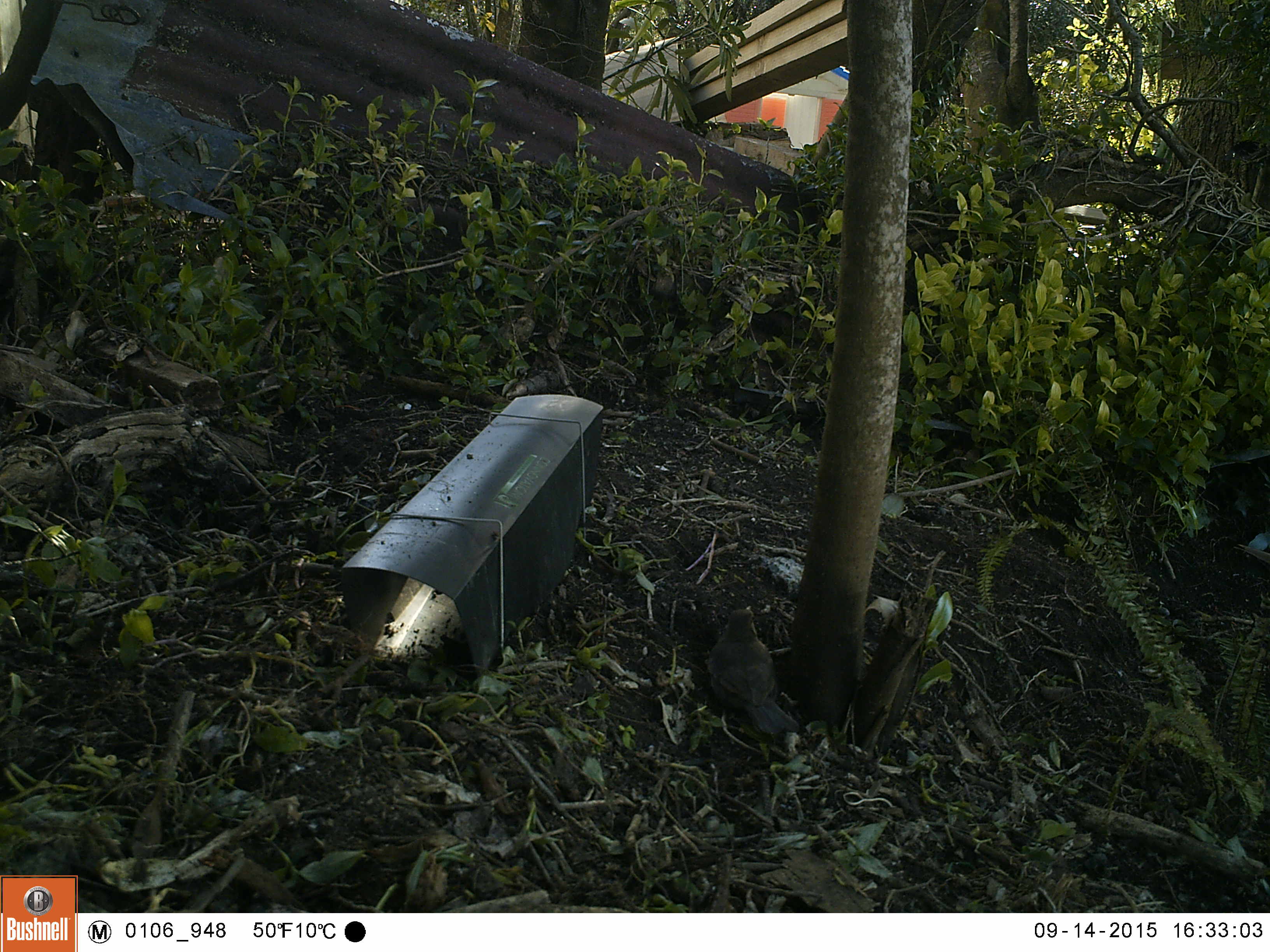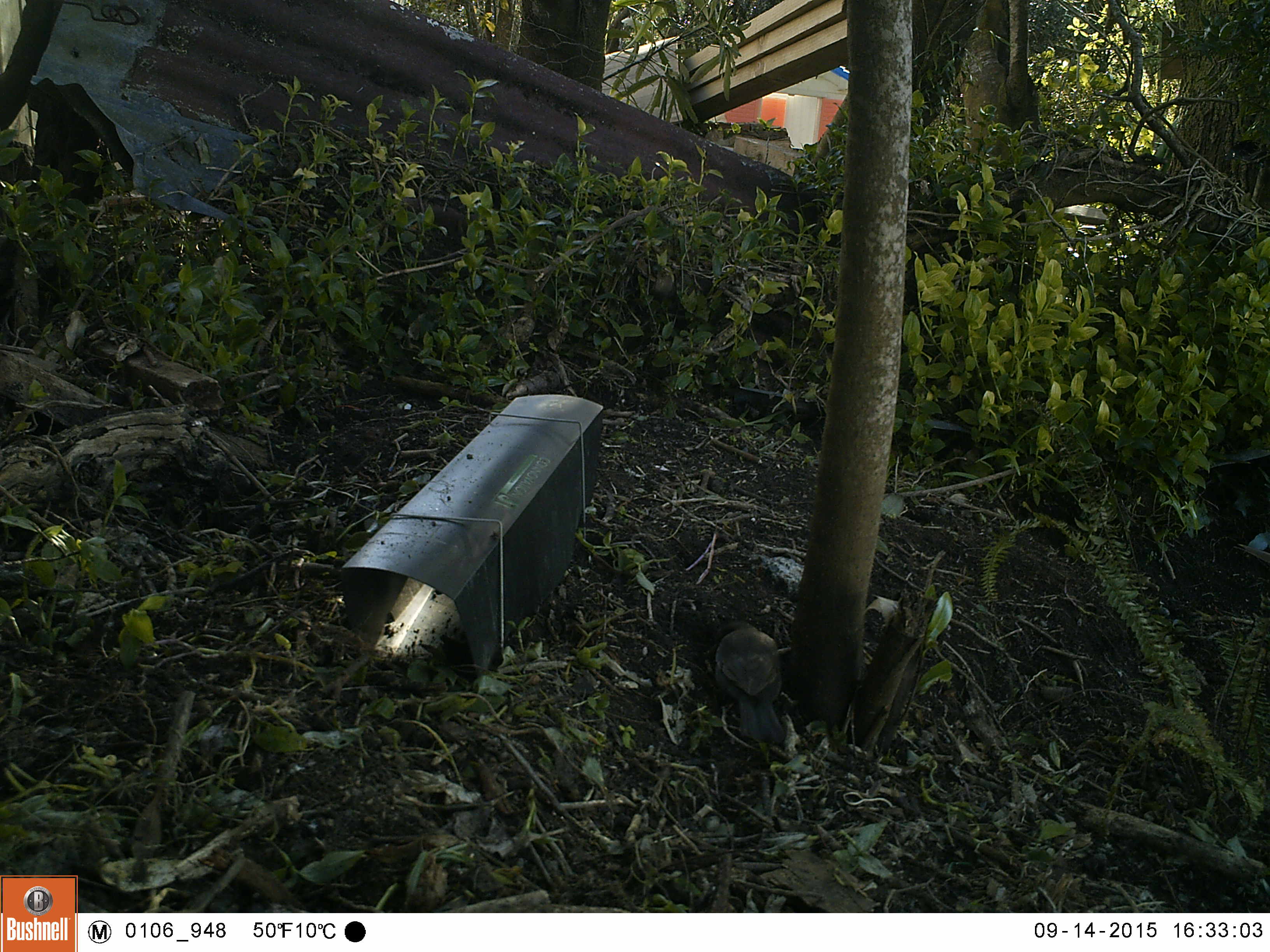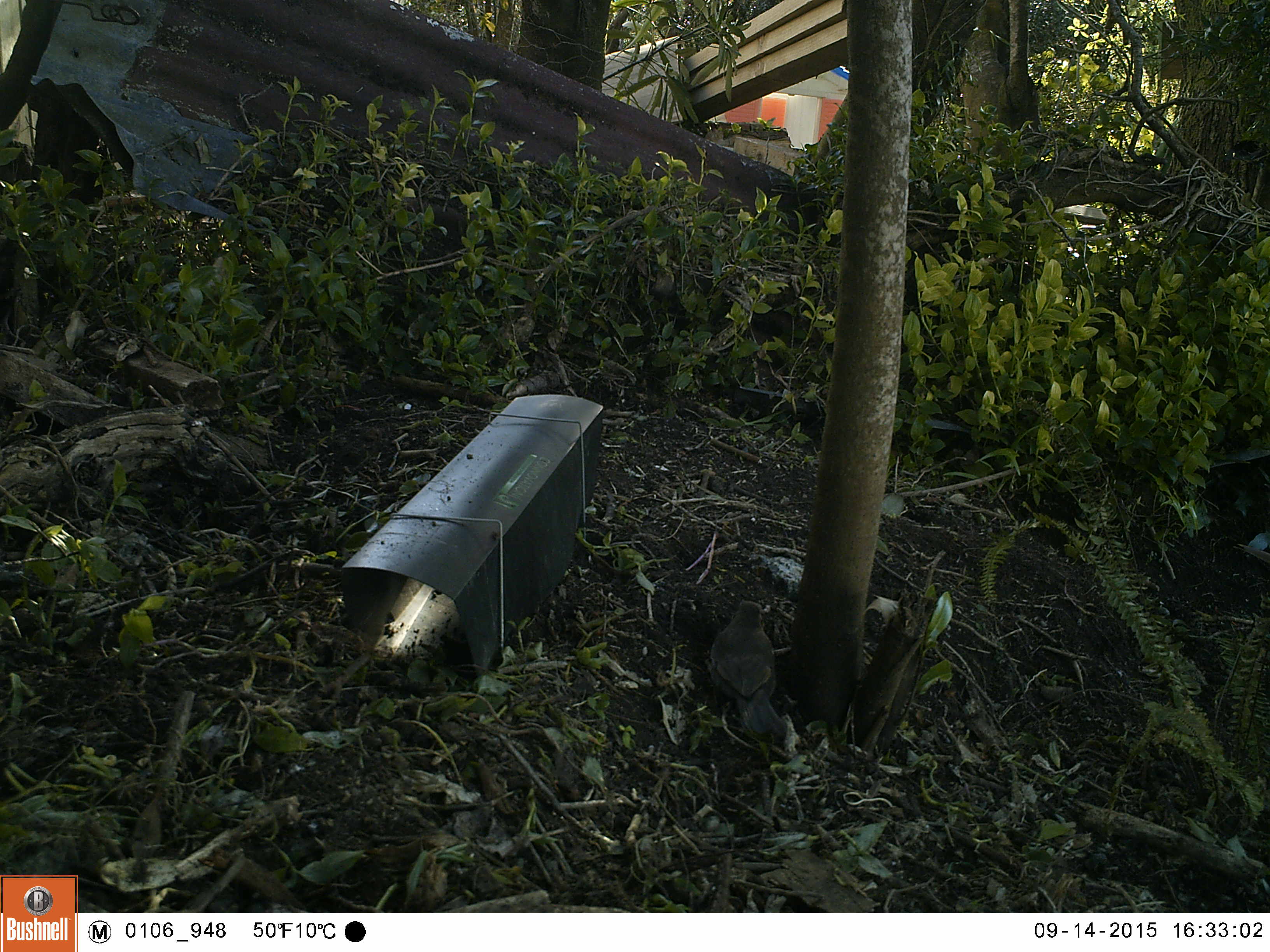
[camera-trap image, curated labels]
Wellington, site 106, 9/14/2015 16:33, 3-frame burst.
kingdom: Animalia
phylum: Chordata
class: Aves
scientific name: Aves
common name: bird